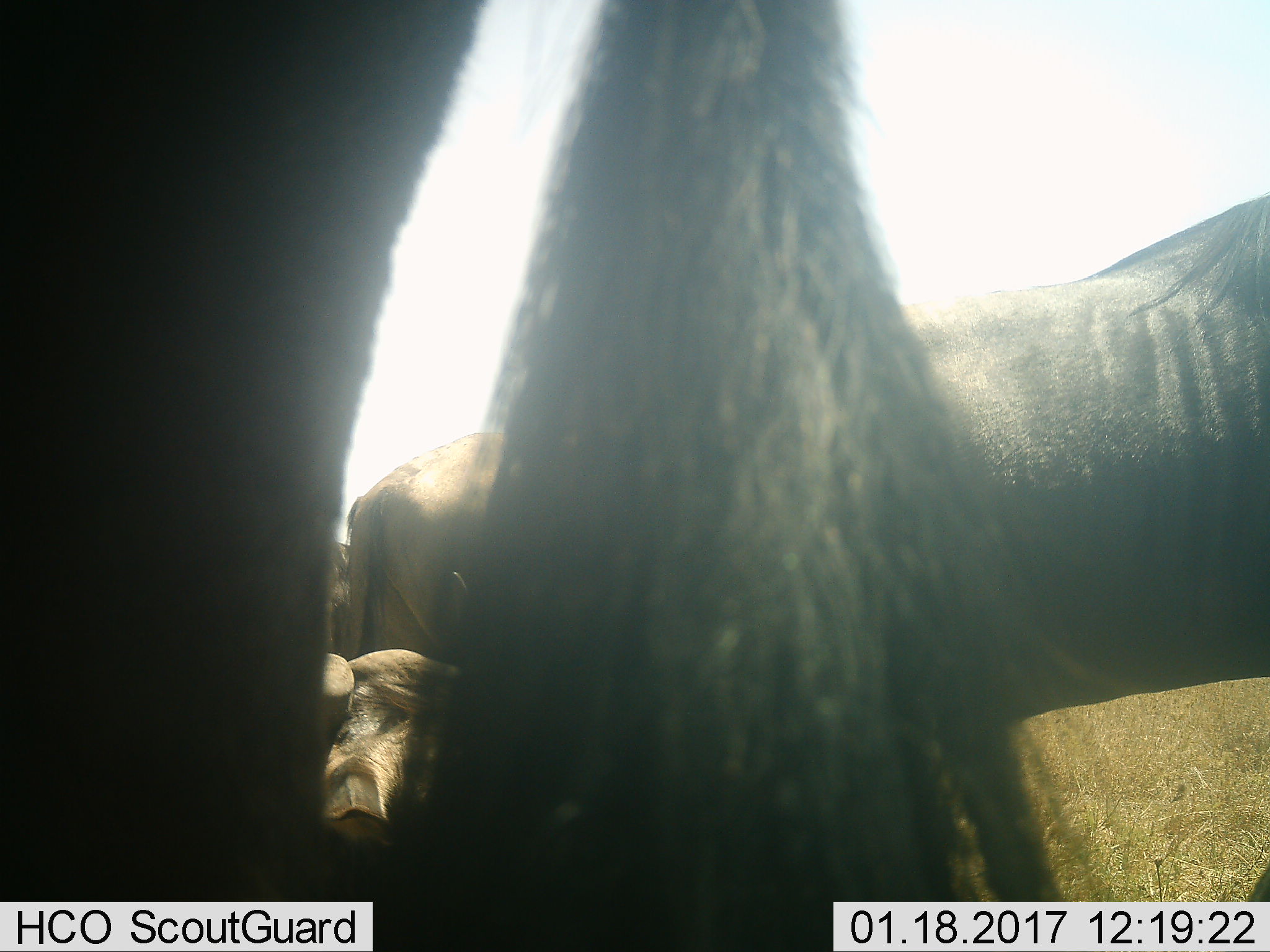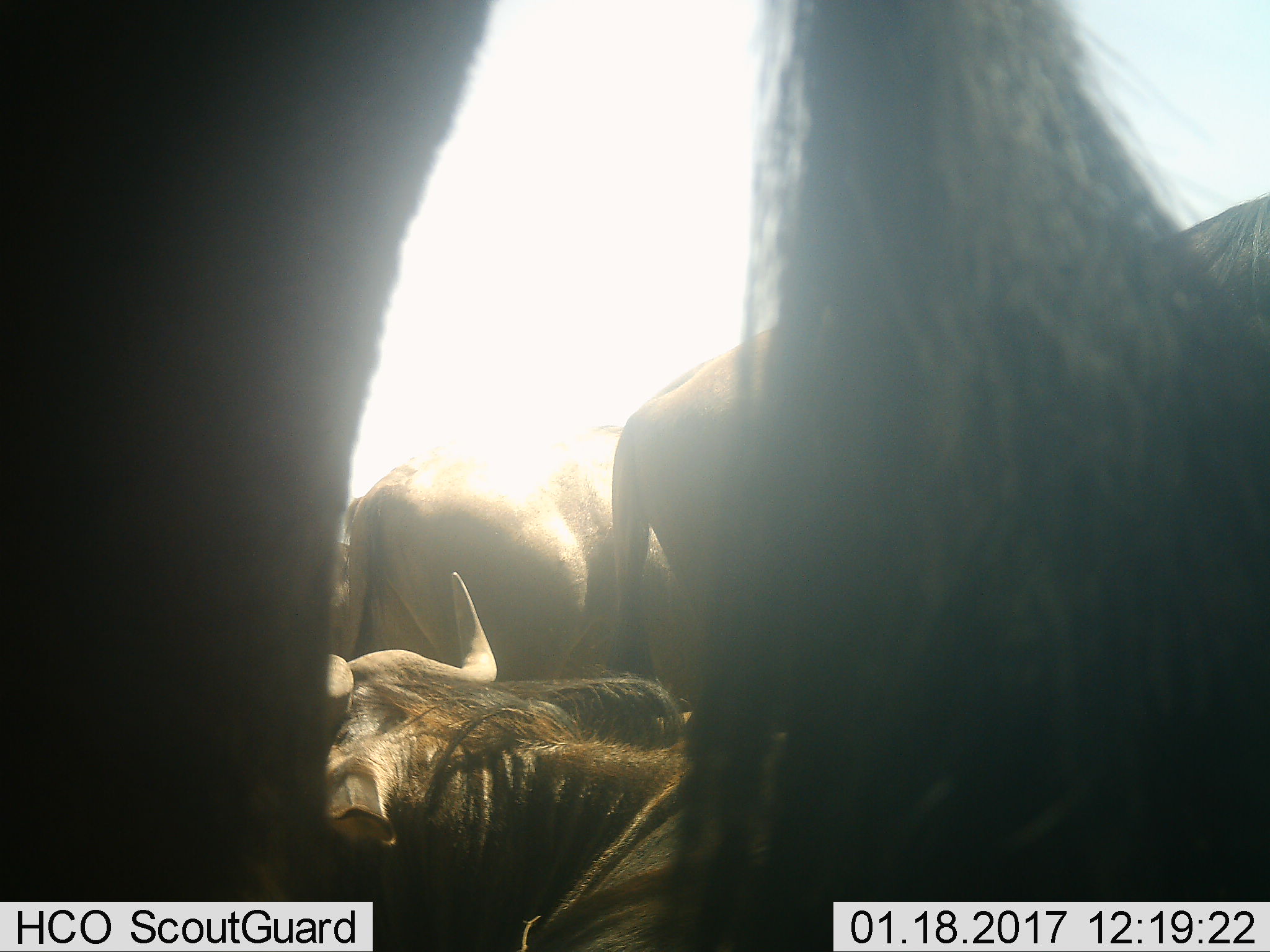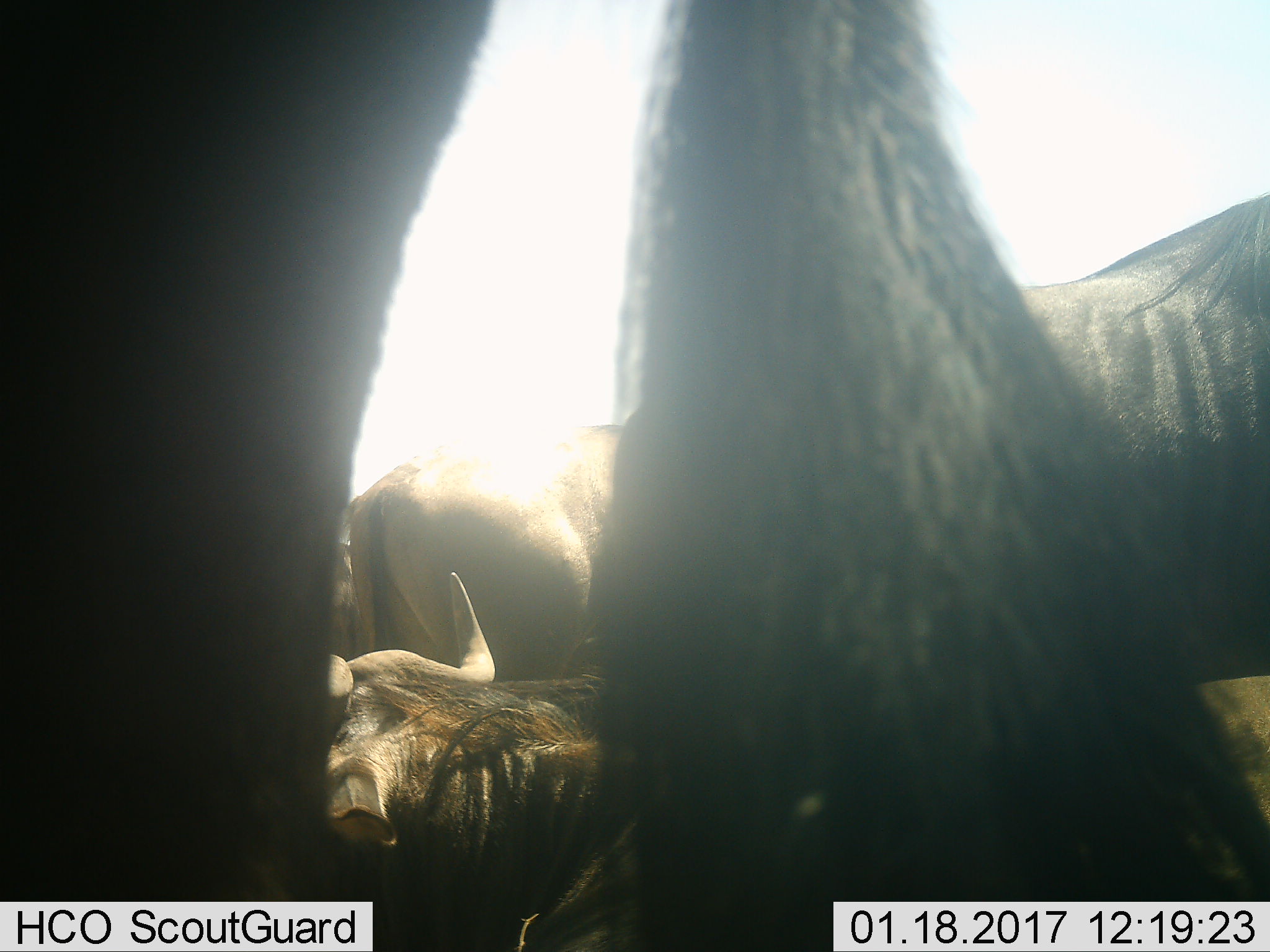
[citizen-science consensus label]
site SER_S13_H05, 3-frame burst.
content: unidentified animal